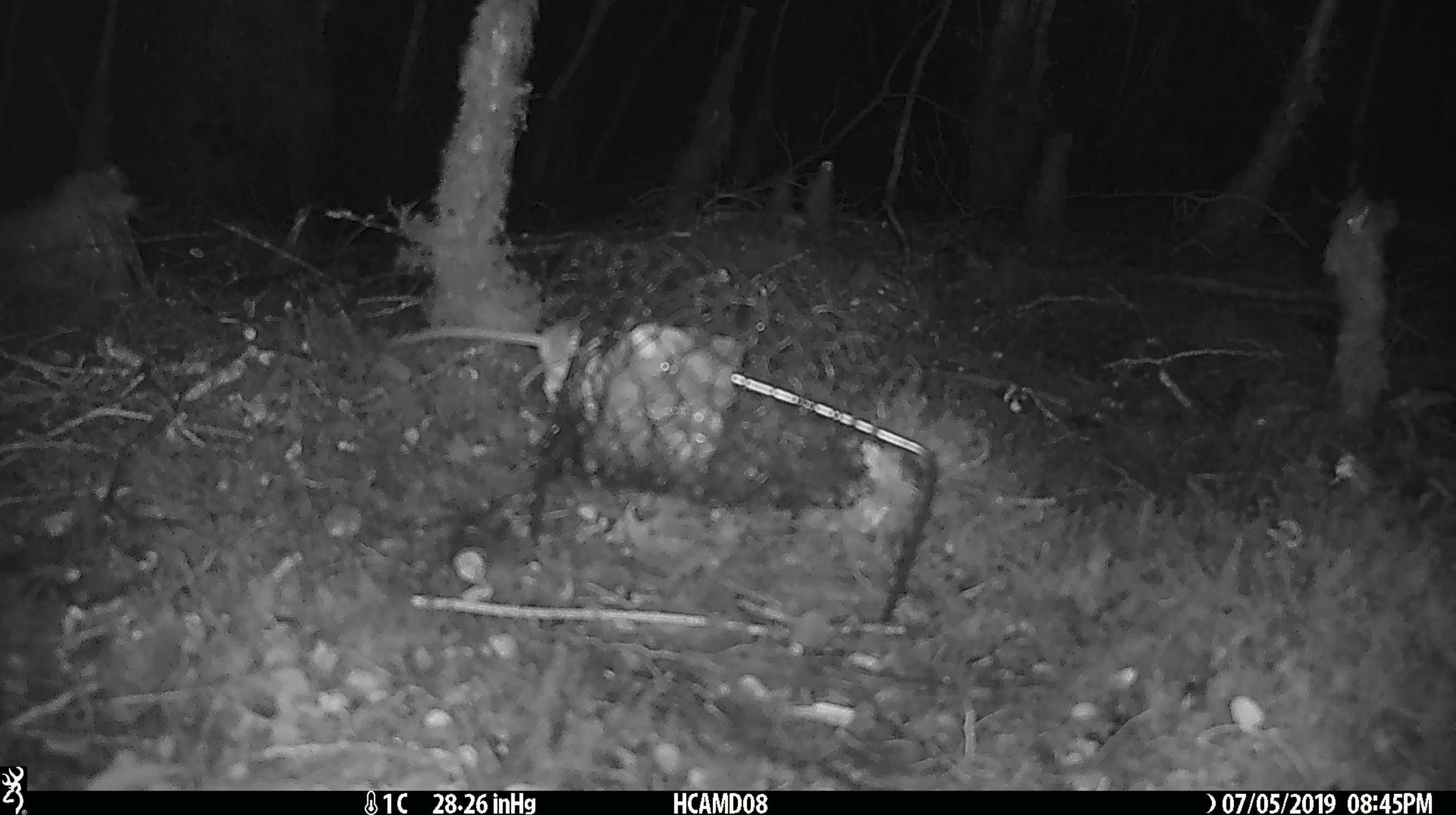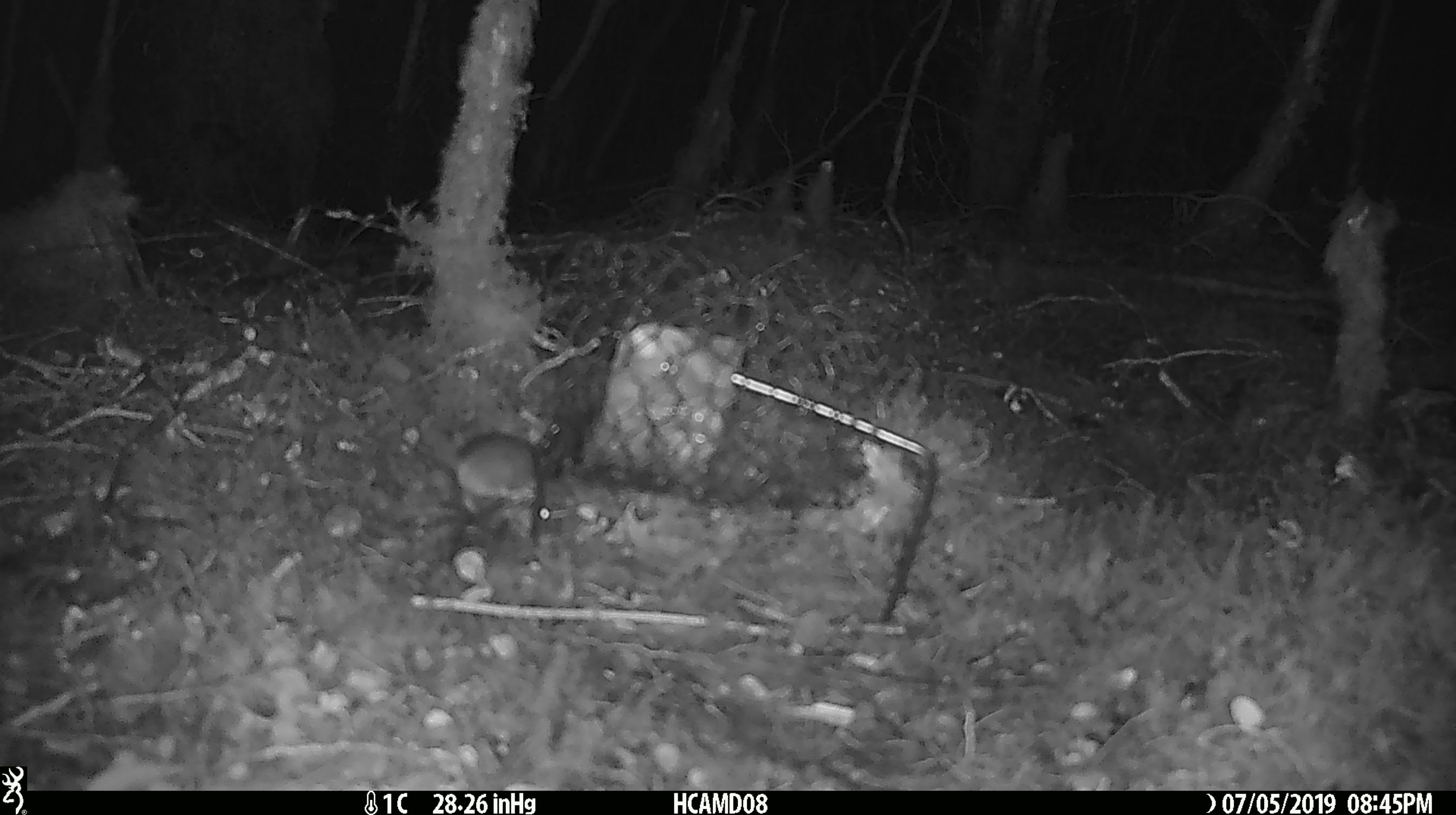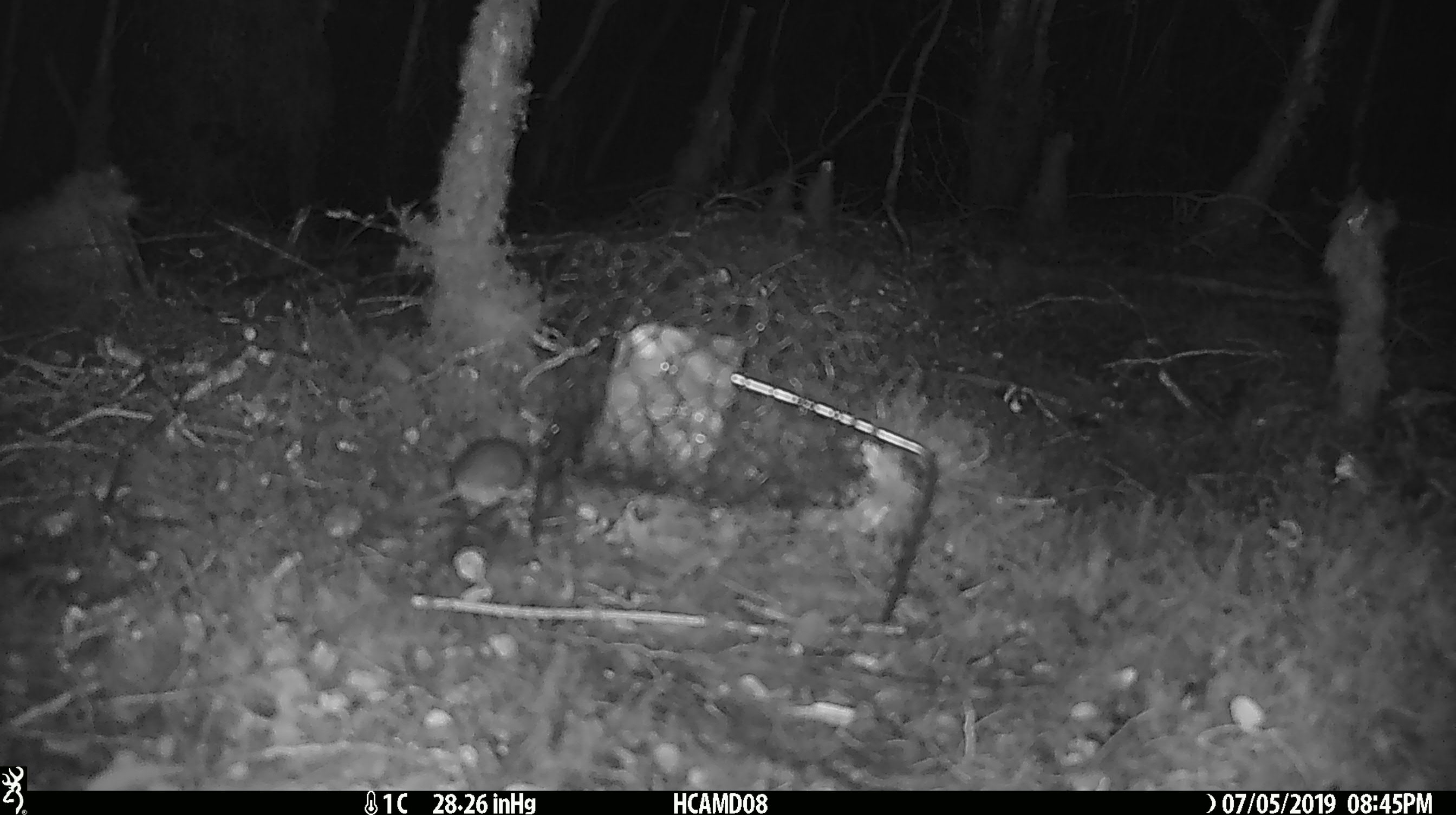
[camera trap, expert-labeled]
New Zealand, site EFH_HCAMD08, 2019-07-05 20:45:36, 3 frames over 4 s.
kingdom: Animalia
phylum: Chordata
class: Mammalia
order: Rodentia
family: Muridae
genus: Mus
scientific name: Mus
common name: mouse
Mouse (Mus).